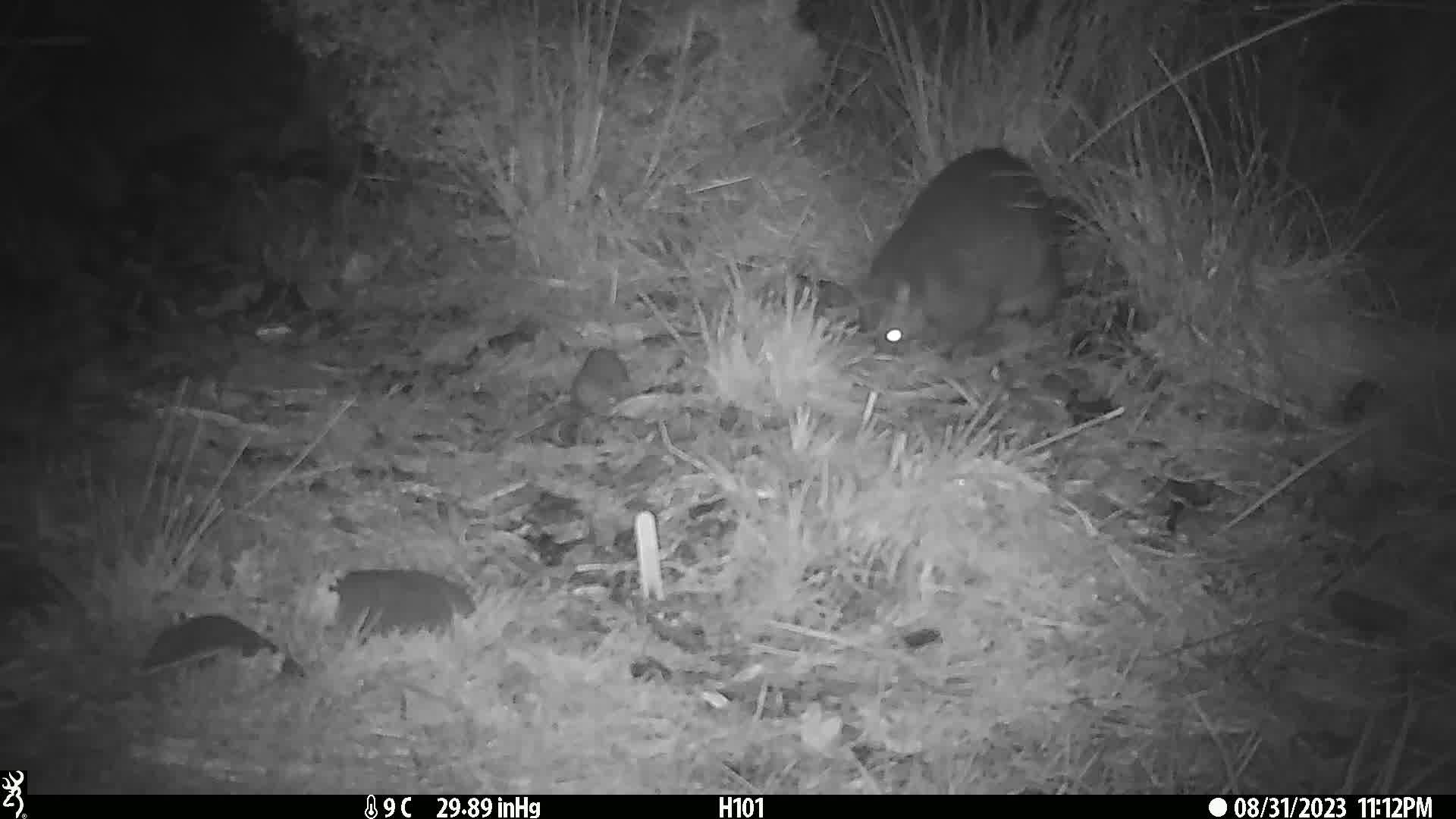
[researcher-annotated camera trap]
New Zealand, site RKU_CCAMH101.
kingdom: Animalia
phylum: Chordata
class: Mammalia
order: Diprotodontia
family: Phalangeridae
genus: Trichosurus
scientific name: Trichosurus vulpecula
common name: common brushtail possum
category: possum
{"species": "possum (common brushtail possum) (Trichosurus vulpecula)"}